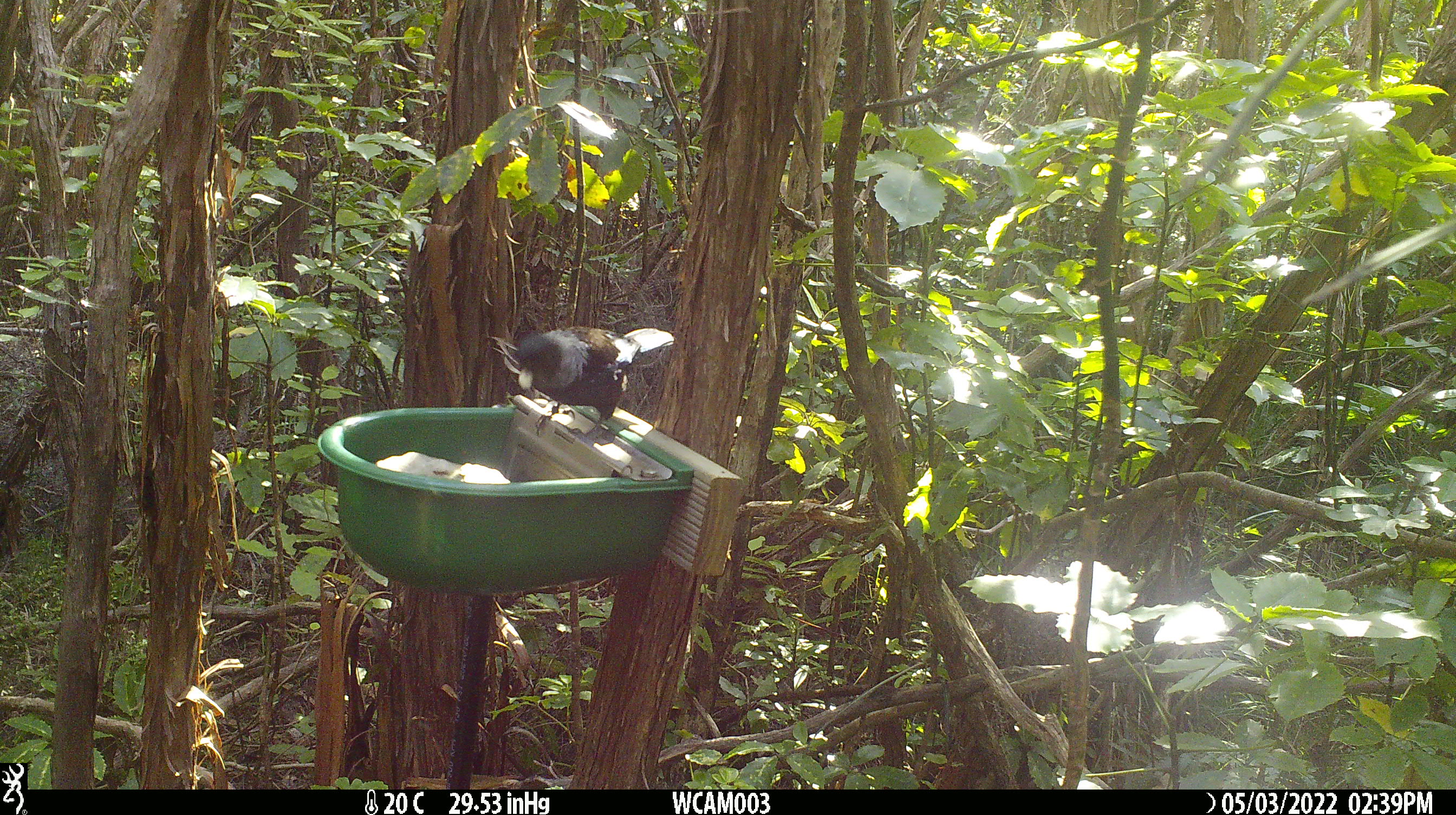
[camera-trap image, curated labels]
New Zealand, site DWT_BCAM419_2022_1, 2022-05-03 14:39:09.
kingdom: Animalia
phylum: Chordata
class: Aves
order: Passeriformes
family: Meliphagidae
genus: Prosthemadera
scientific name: Prosthemadera novaeseelandiae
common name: tui